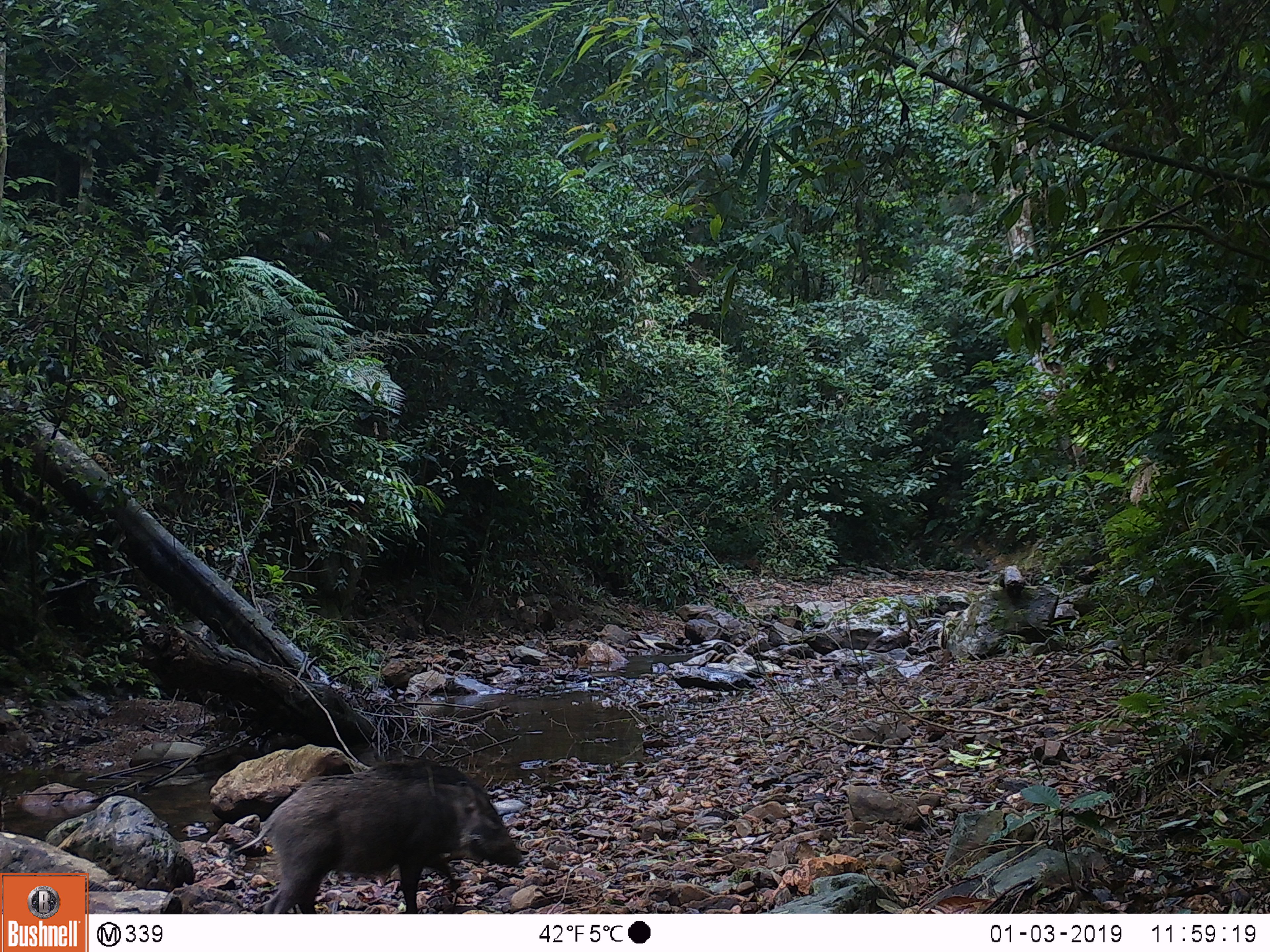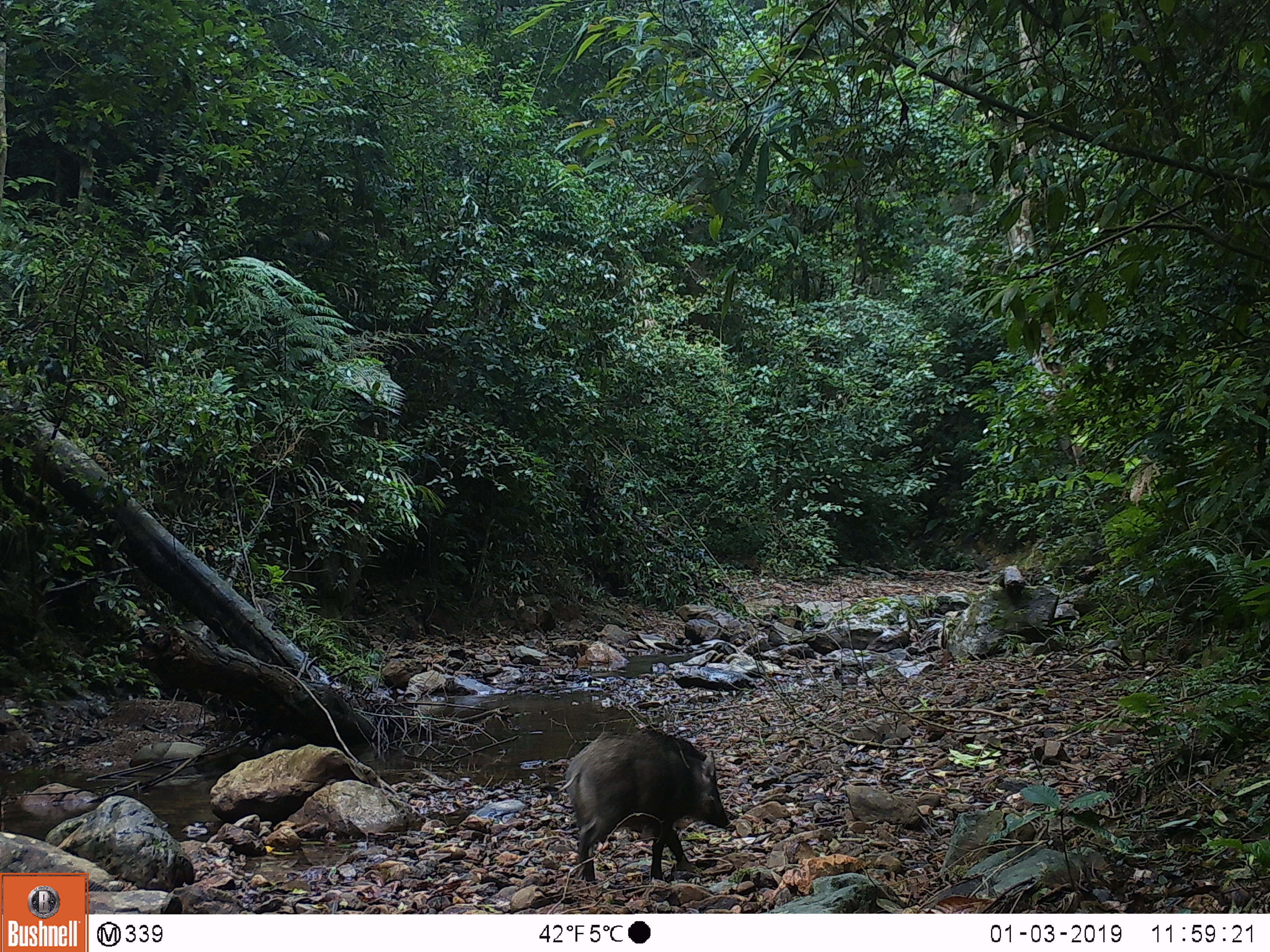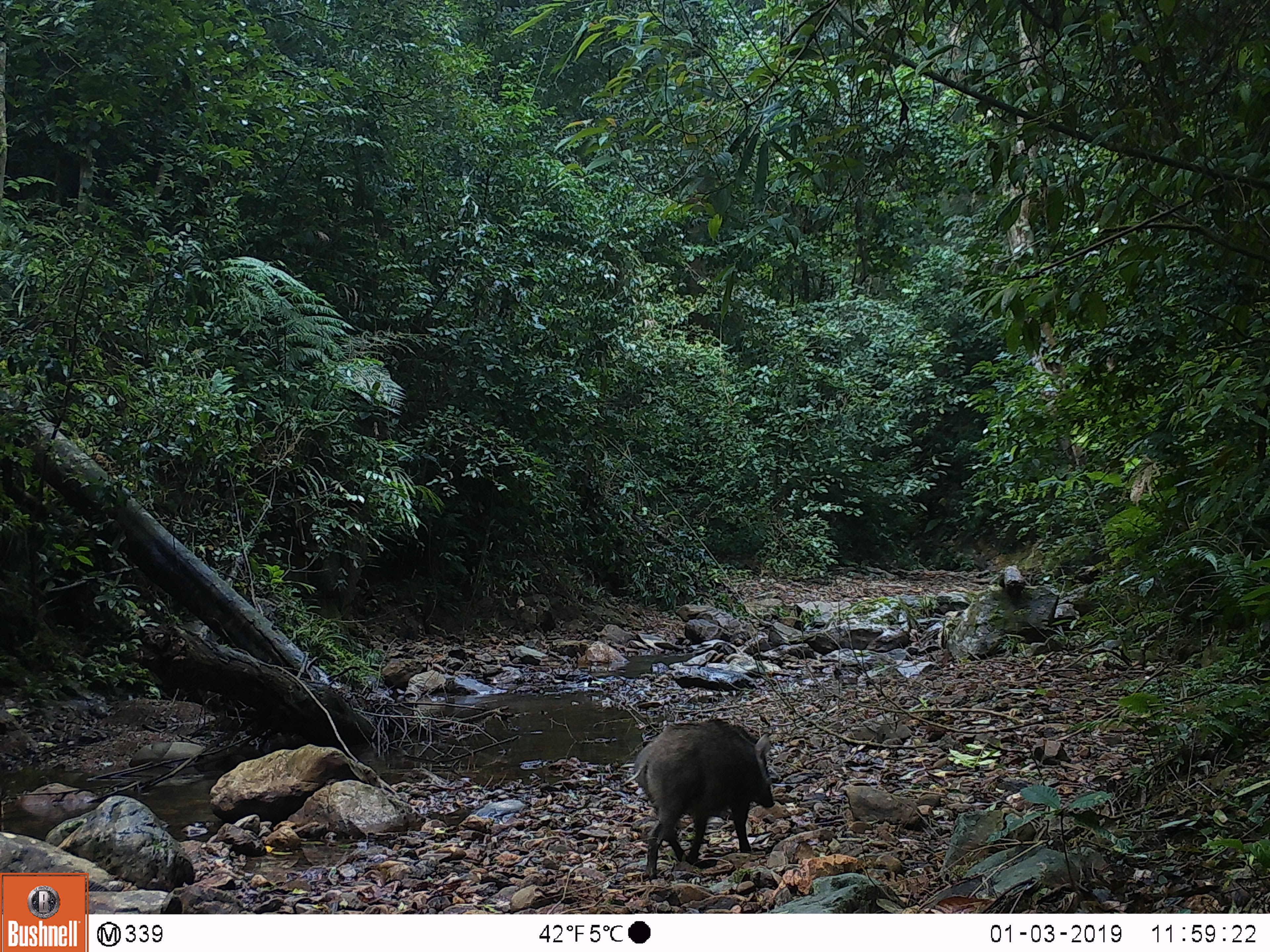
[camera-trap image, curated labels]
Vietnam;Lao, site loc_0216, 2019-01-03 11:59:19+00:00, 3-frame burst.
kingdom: Animalia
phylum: Chordata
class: Mammalia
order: Artiodactyla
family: Suidae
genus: Sus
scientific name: Sus scrofa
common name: eurasian wild pig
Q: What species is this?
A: Eurasian wild pig (Sus scrofa).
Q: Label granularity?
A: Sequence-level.